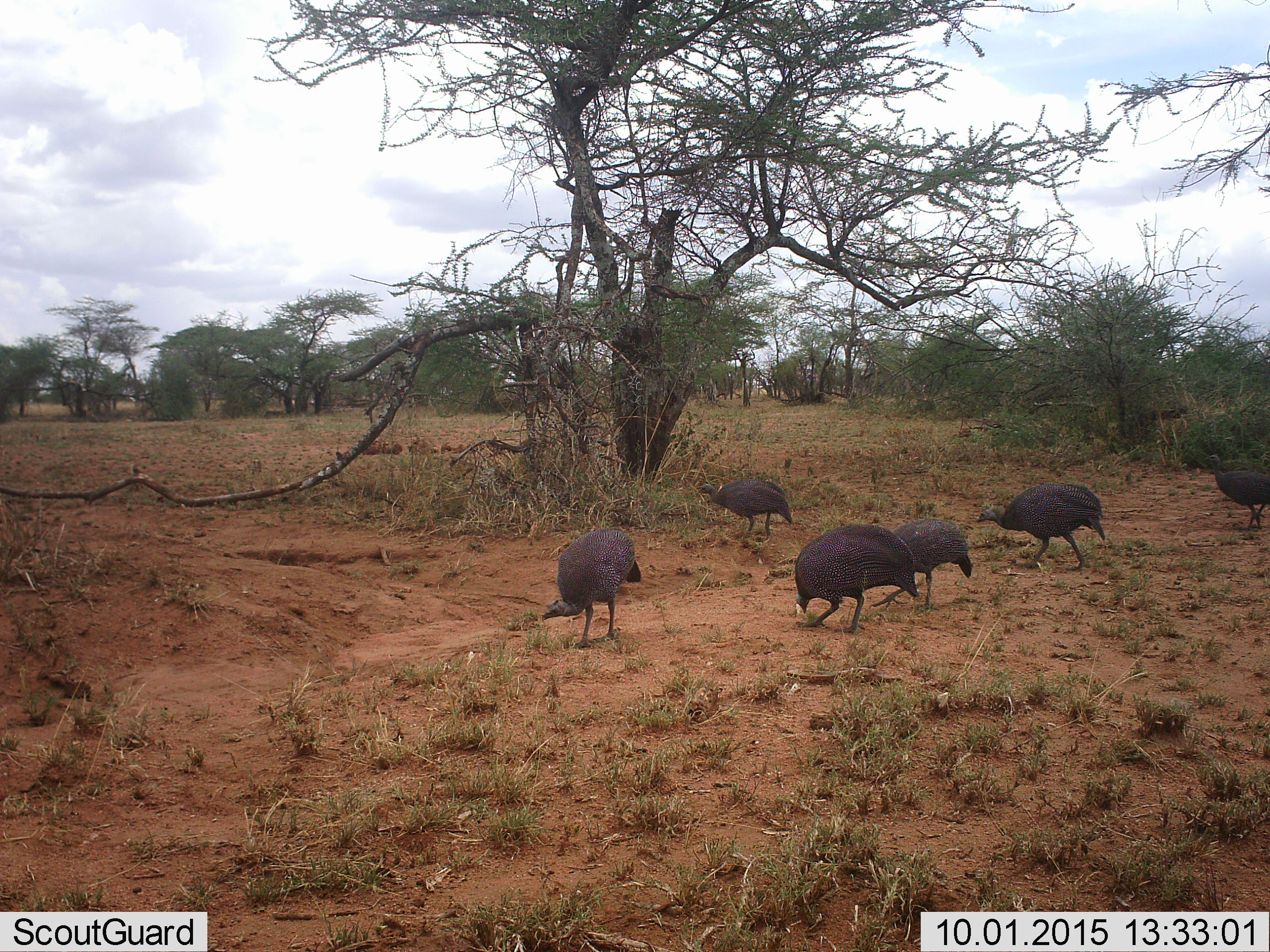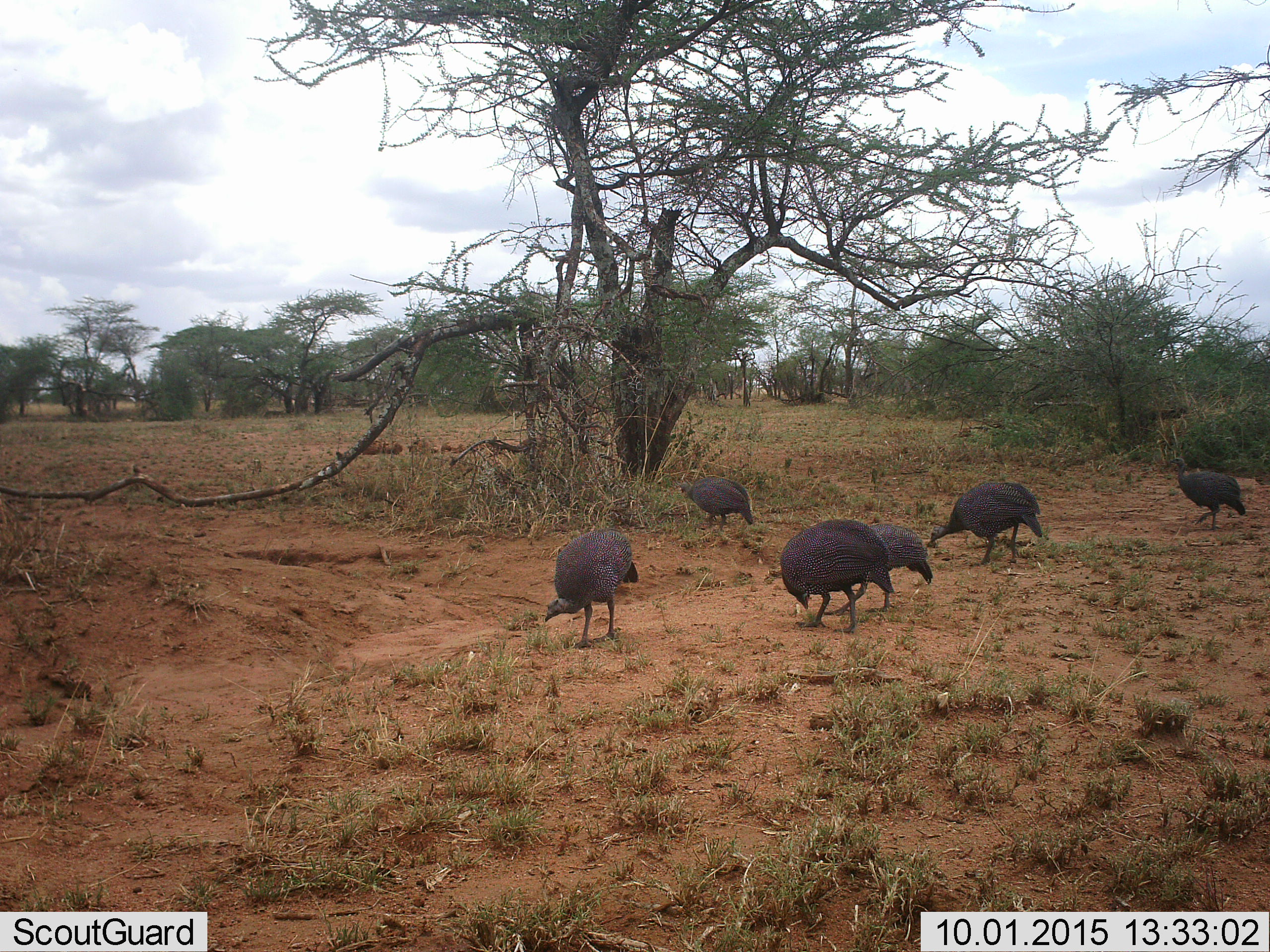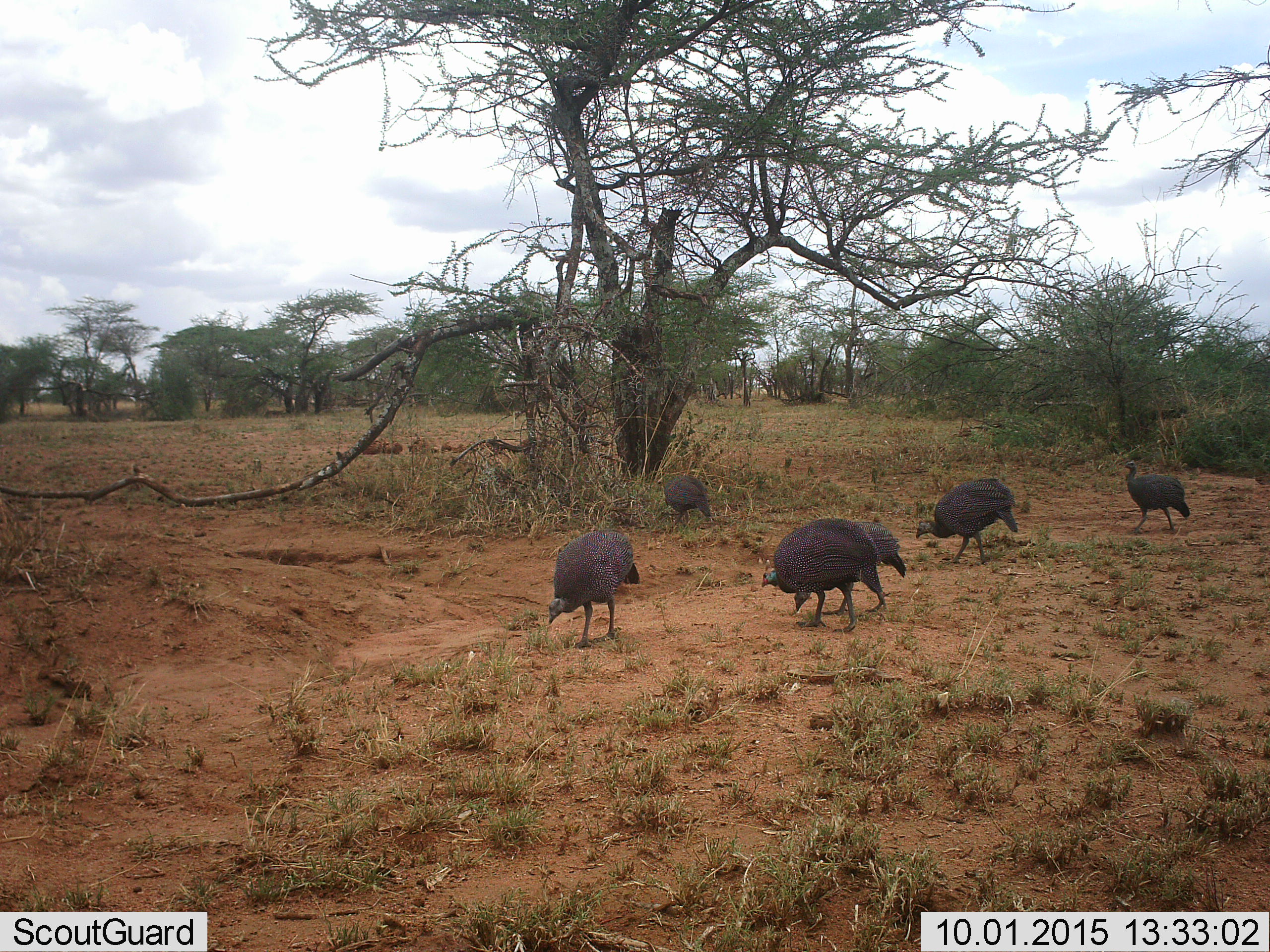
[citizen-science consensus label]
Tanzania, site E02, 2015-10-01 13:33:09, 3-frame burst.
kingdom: Animalia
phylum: Chordata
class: Aves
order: Galliformes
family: Numididae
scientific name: Numididae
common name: guinea fowl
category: guineafowl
Guineafowl (guinea fowl) (Numididae), count 6. Behavior (volunteer vote fractions): standing 35%, resting 0%, moving 65%, interacting 0%. Young present (vote fraction): 10%. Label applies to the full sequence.